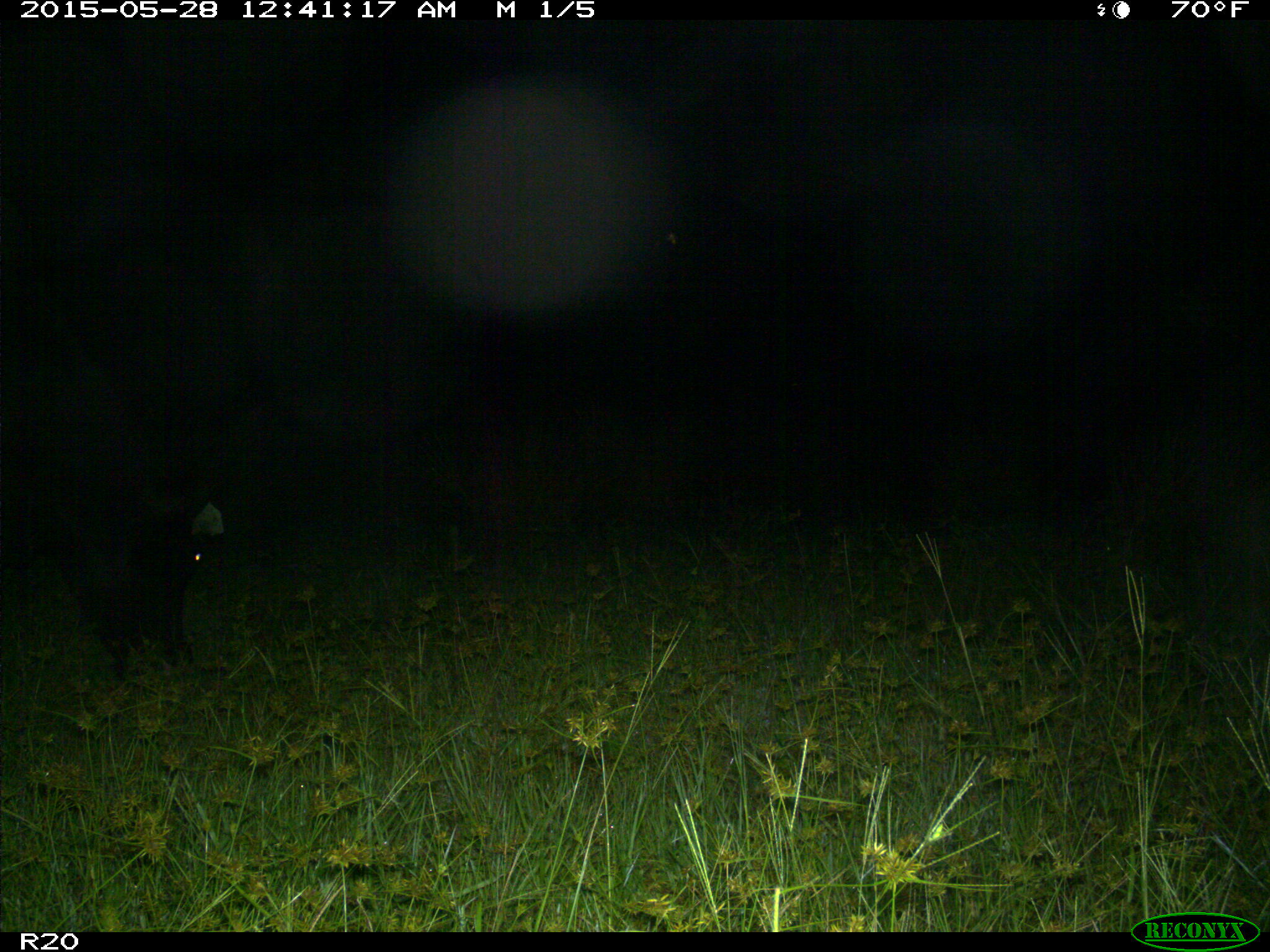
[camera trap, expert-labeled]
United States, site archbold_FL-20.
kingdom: Animalia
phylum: Chordata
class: Mammalia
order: Artiodactyla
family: Bovidae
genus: Bos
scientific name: Bos taurus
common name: domestic cow